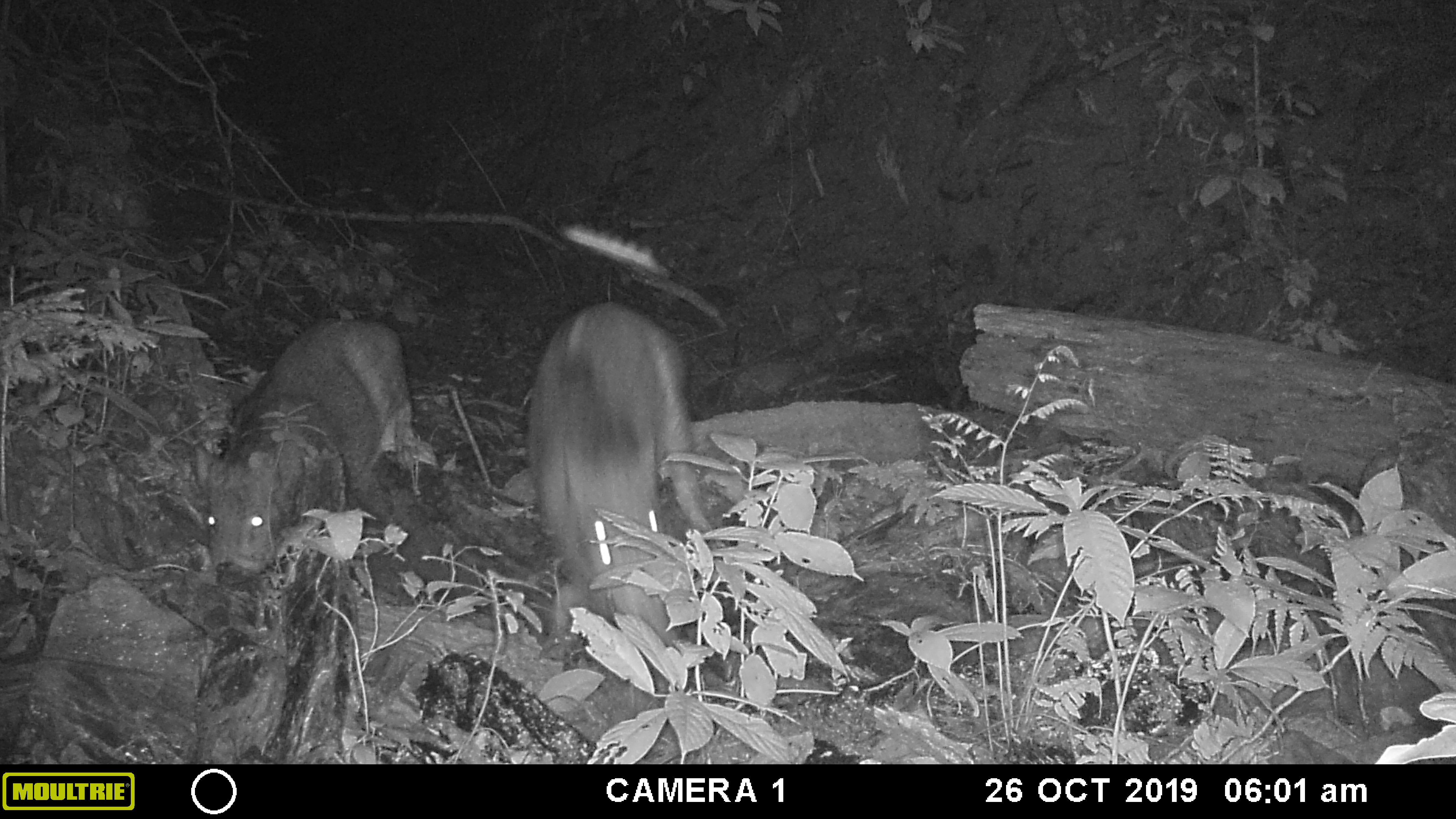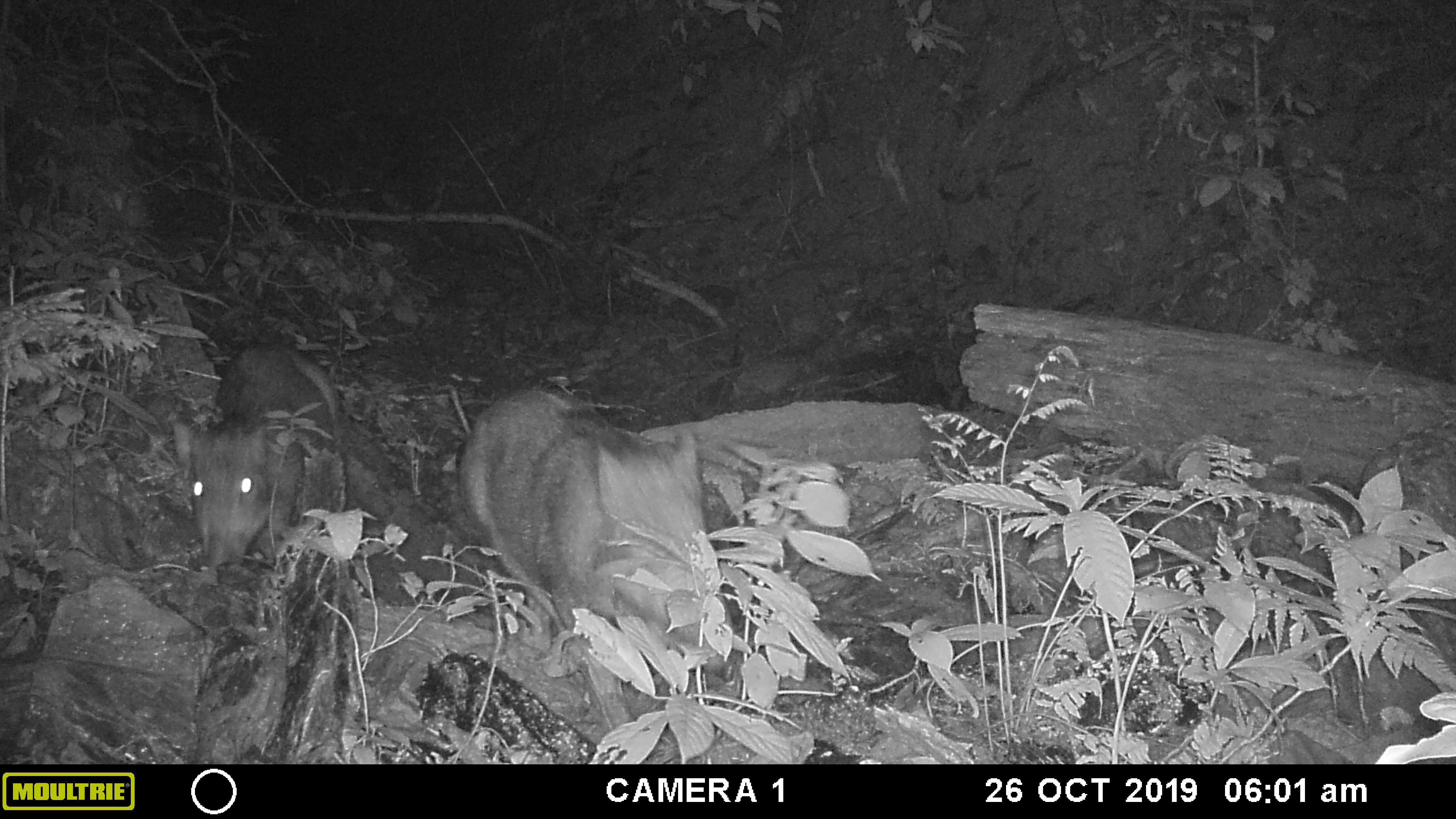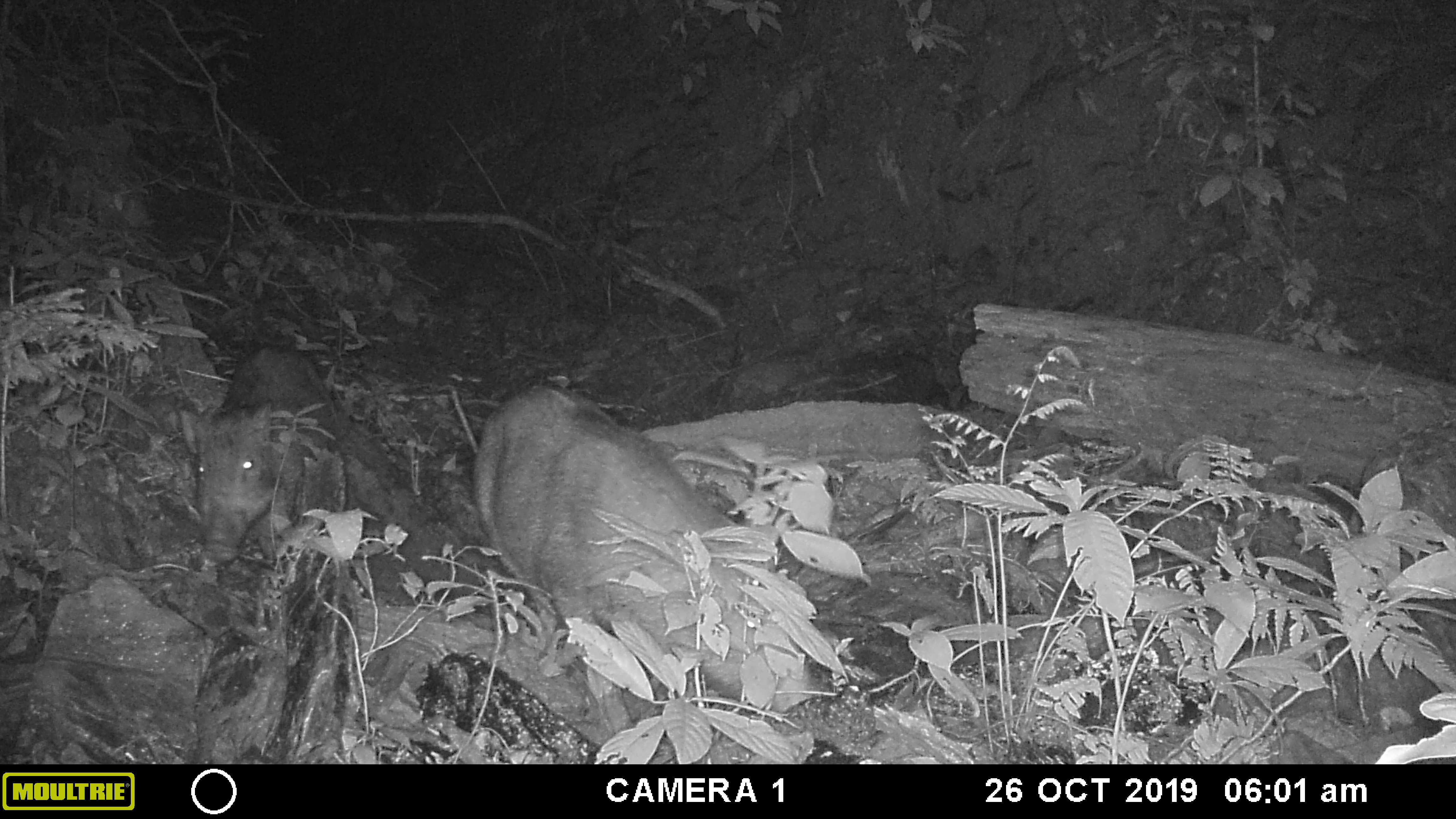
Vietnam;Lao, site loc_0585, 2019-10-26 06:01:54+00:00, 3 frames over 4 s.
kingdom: Animalia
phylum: Chordata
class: Mammalia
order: Artiodactyla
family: Suidae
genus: Sus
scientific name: Sus scrofa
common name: eurasian wild pig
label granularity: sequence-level